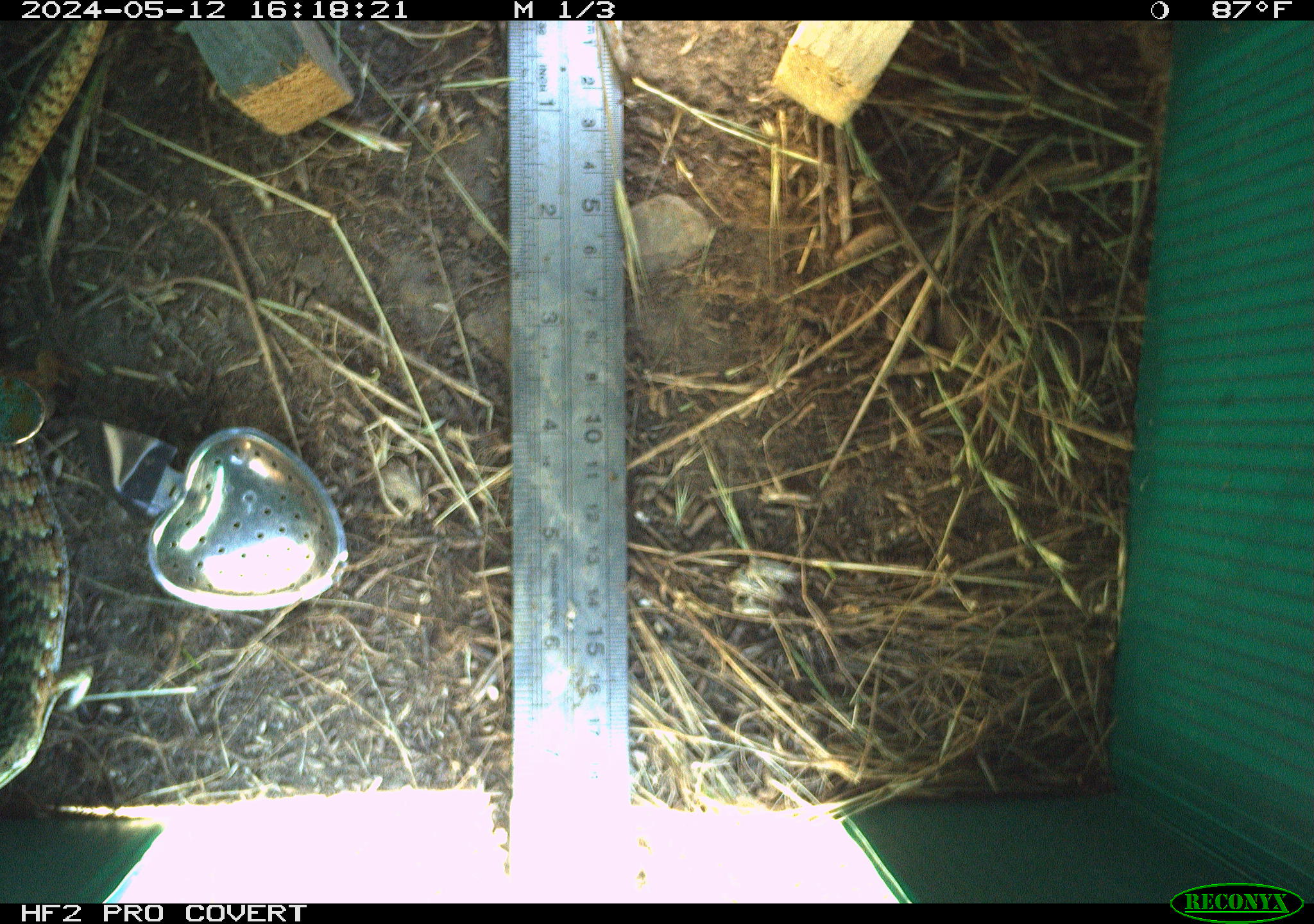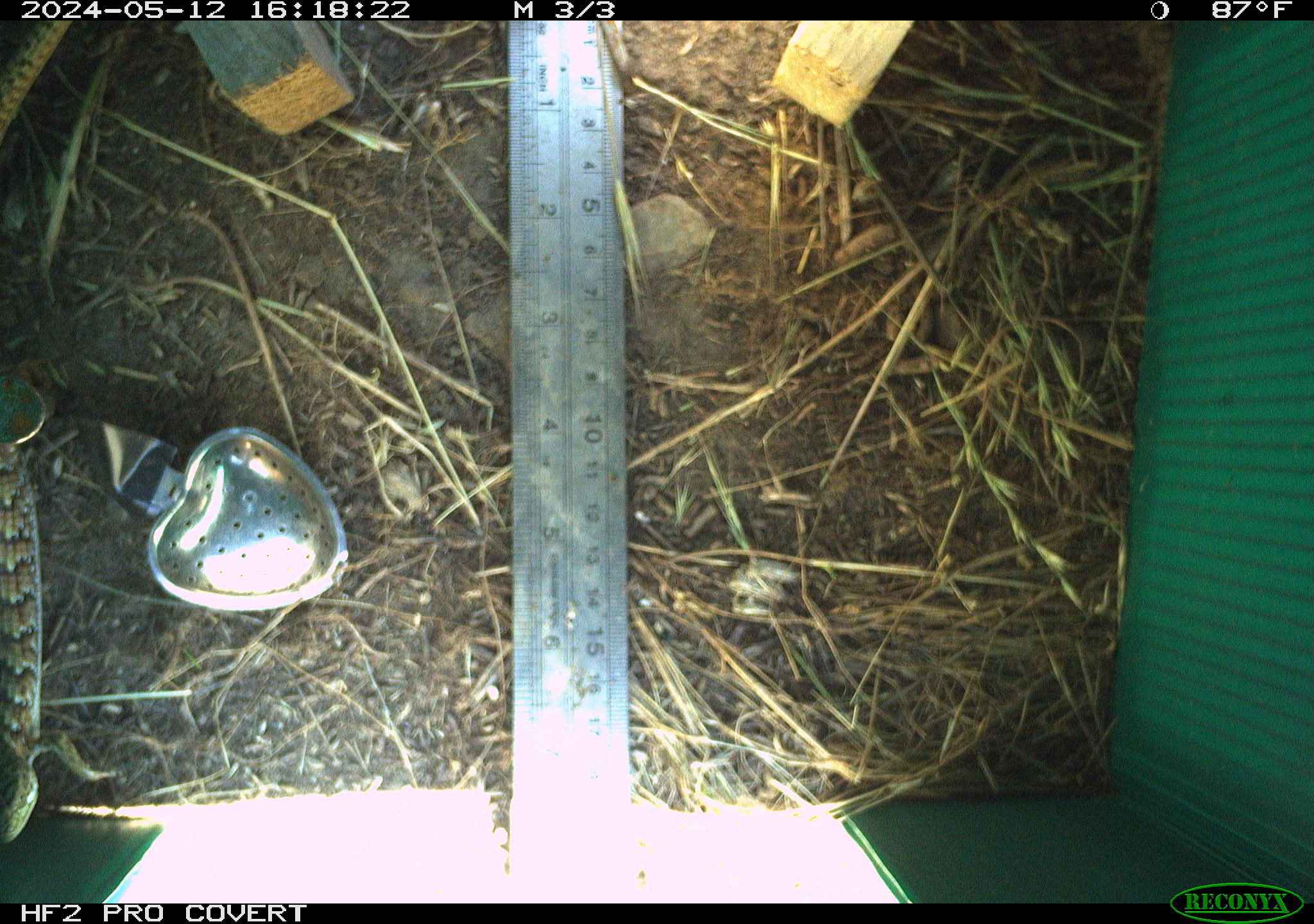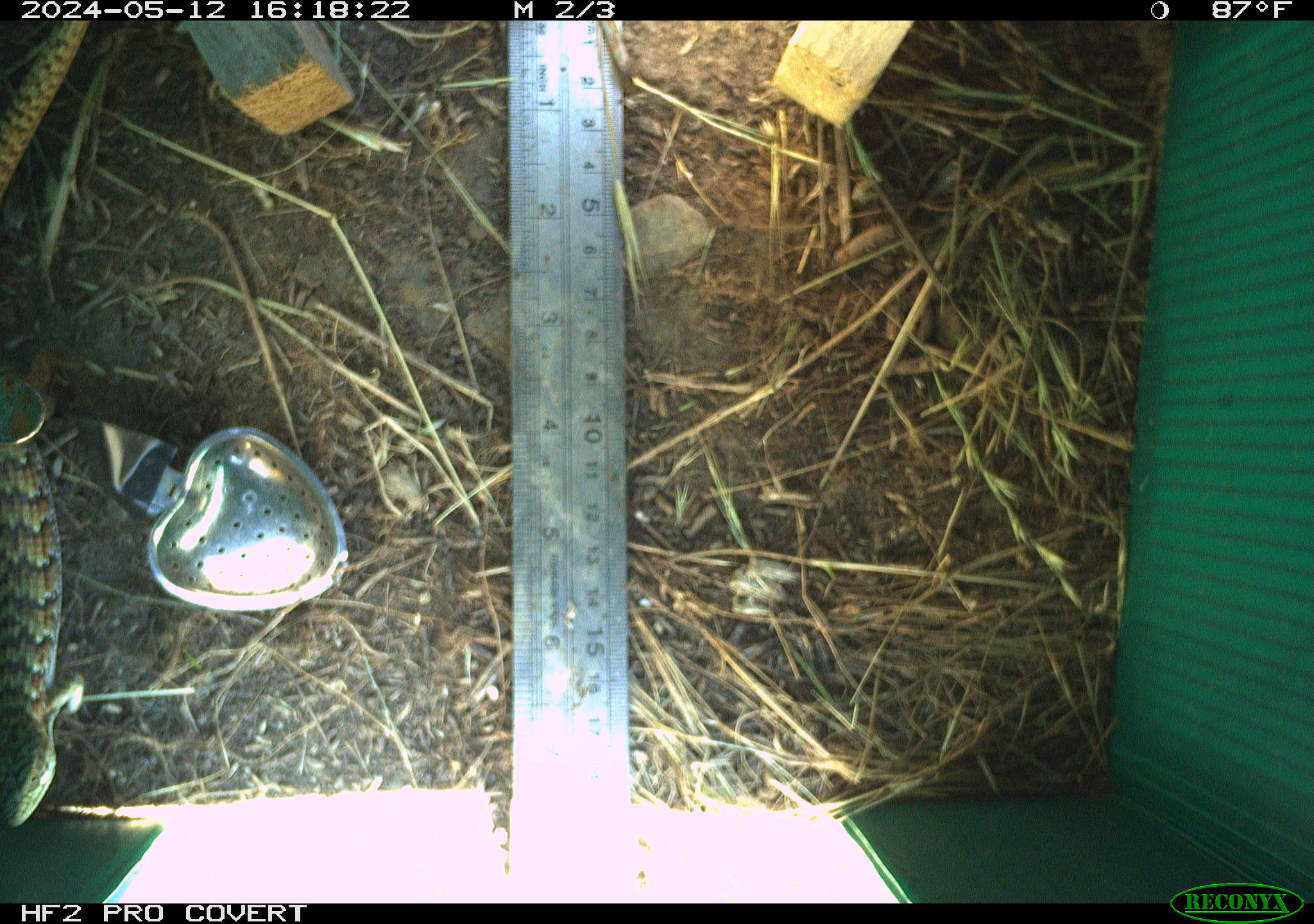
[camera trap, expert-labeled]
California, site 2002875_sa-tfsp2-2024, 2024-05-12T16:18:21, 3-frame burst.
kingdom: Animalia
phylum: Chordata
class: Reptilia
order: Squamata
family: Anguidae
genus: Elgaria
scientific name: Elgaria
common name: alligator lizards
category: elgaria species